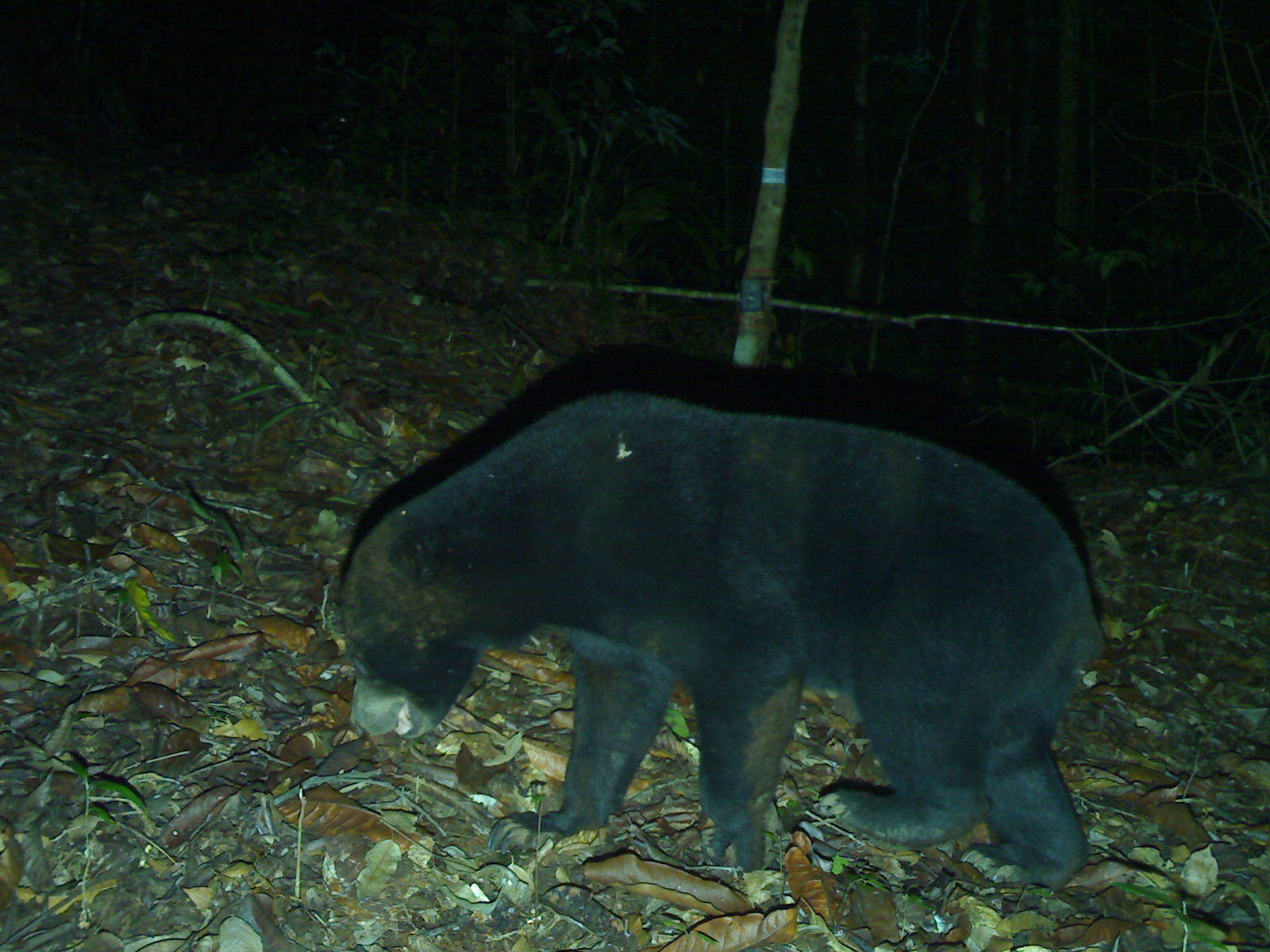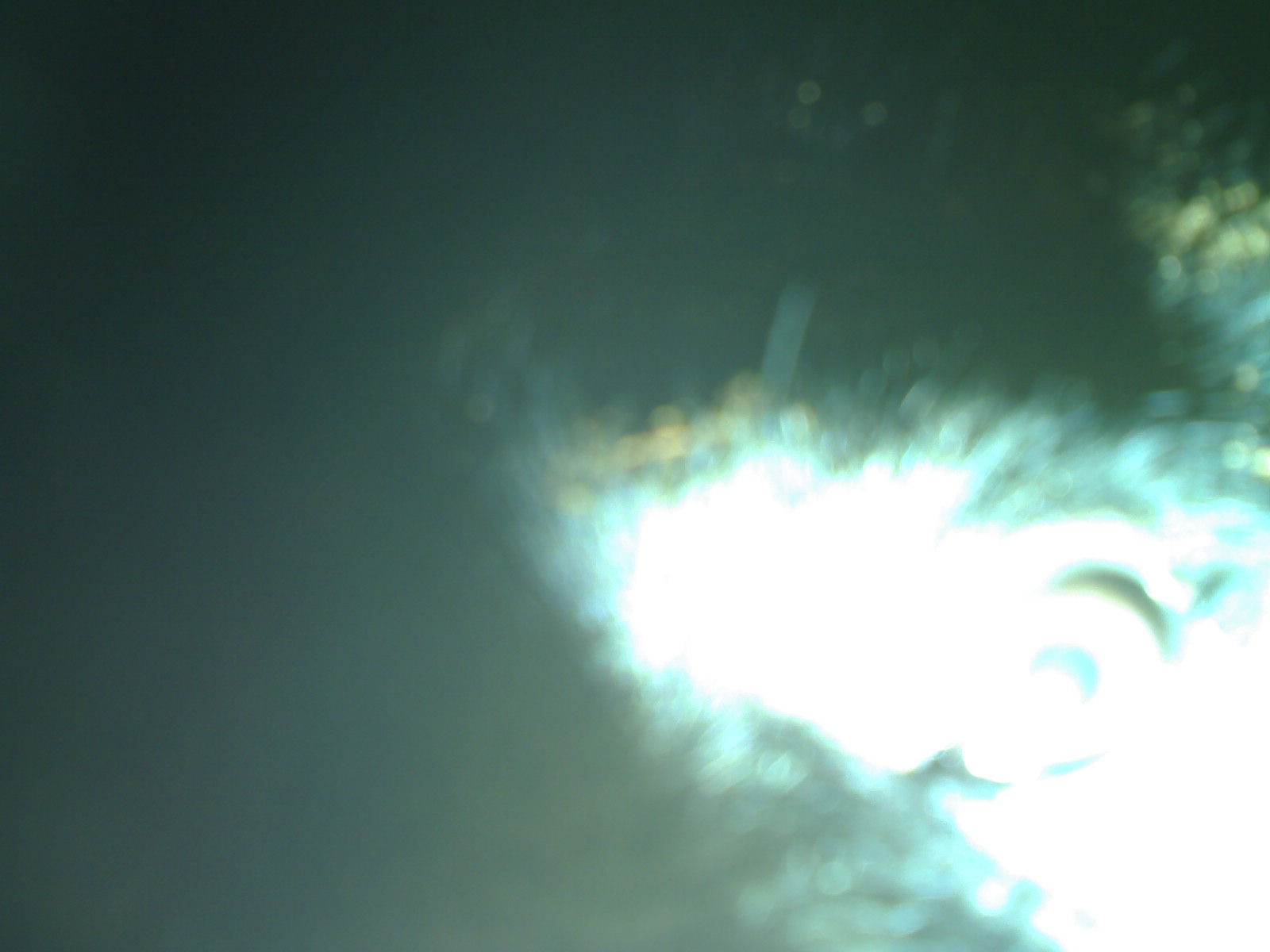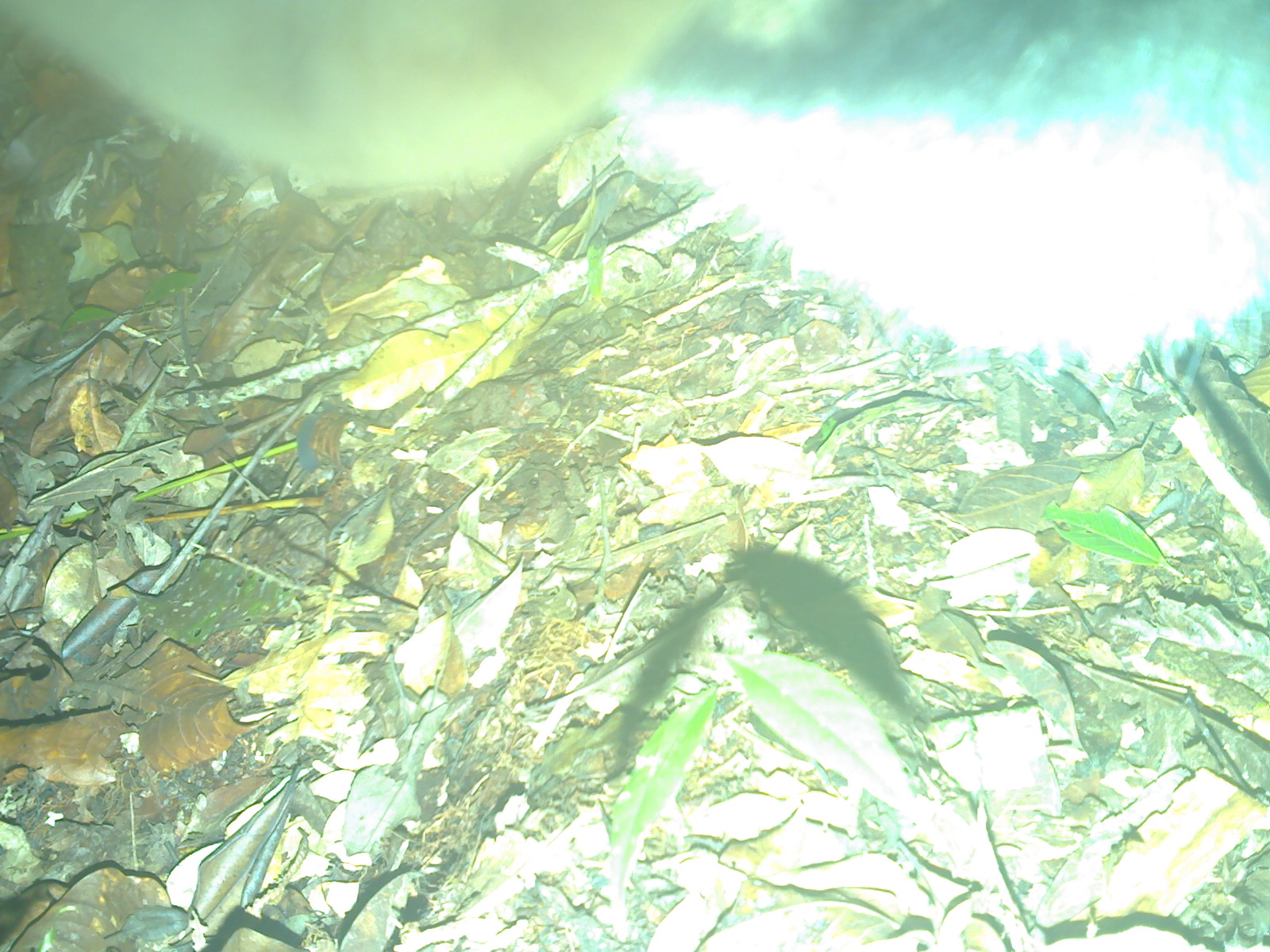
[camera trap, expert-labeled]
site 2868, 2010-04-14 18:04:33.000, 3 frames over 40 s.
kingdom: Animalia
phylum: Chordata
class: Mammalia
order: Carnivora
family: Ursidae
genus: Helarctos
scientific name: Helarctos malayanus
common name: sun bear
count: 1